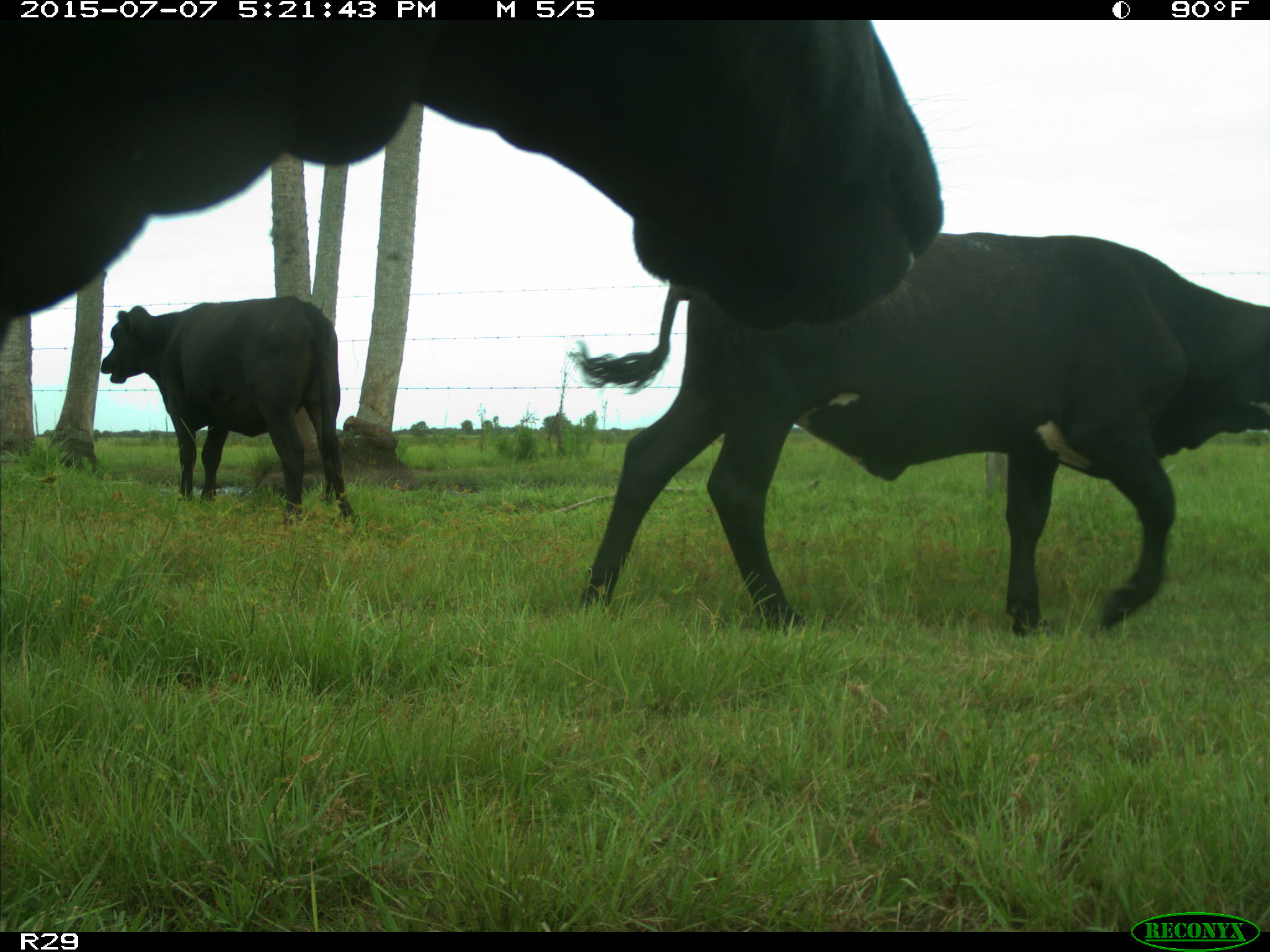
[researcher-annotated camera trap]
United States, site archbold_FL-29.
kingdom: Animalia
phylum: Chordata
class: Mammalia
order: Artiodactyla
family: Bovidae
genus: Bos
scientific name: Bos taurus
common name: domestic cow